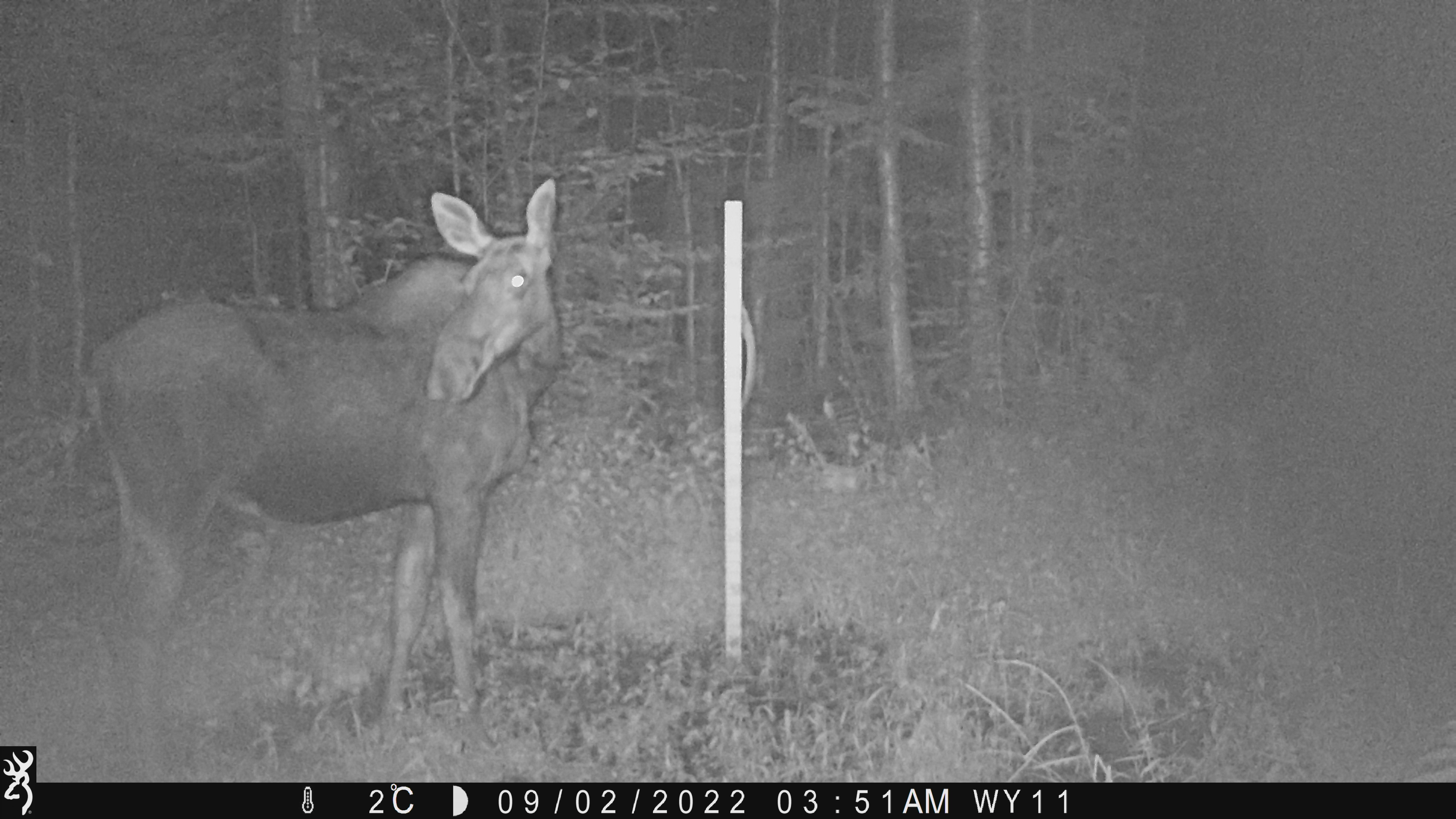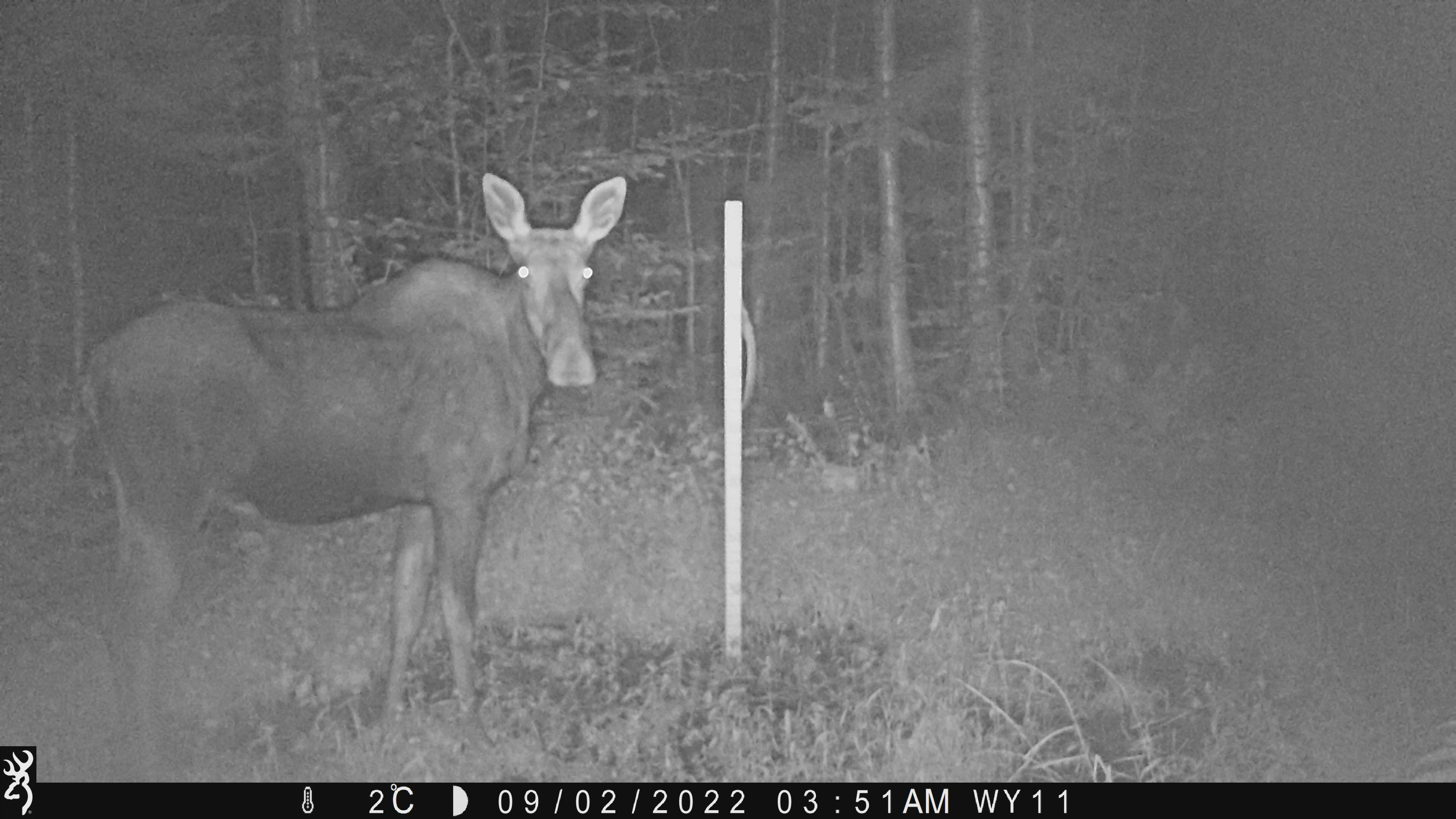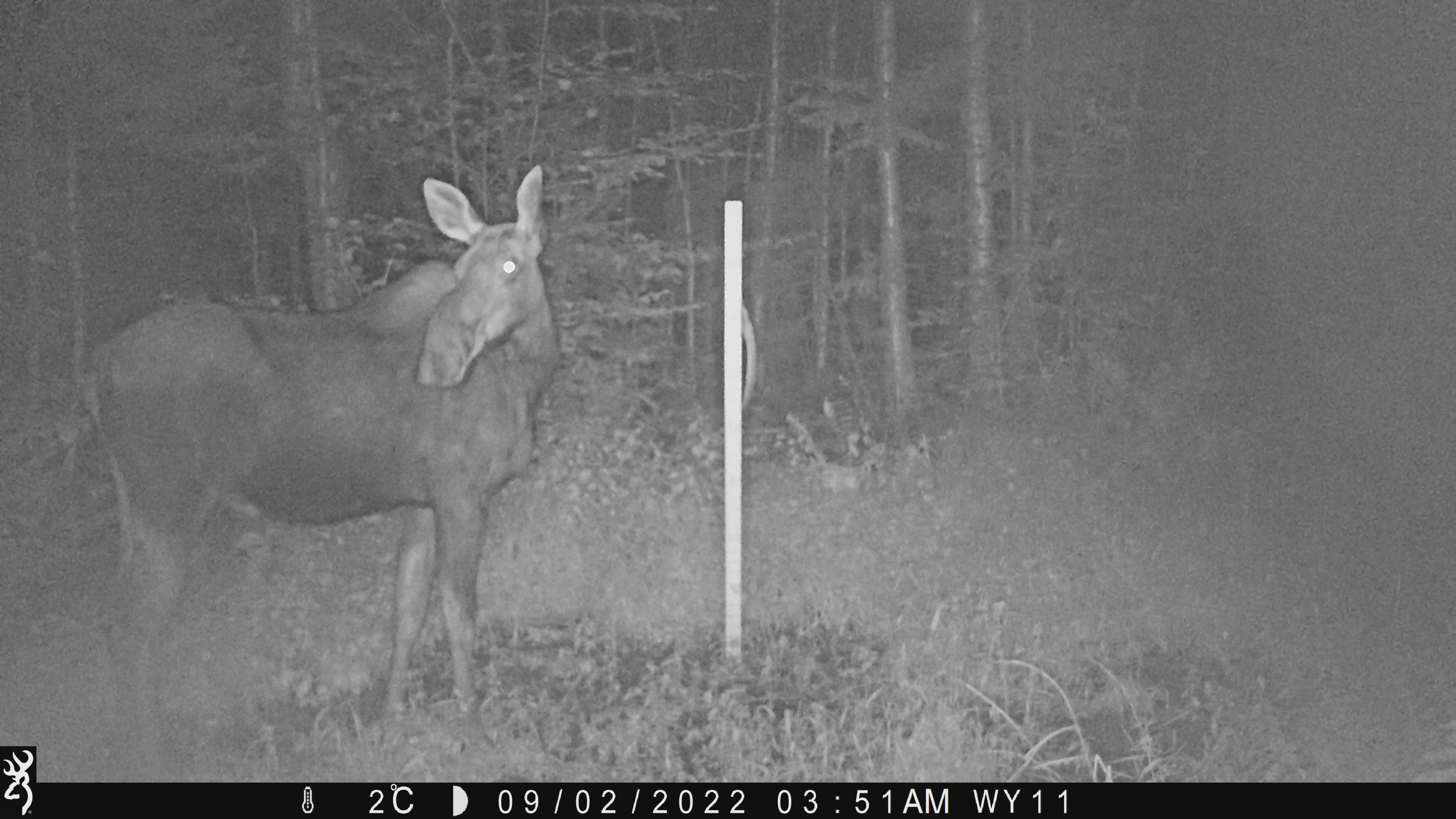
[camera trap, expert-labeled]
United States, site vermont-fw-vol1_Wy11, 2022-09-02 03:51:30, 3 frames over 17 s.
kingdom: Animalia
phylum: Chordata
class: Mammalia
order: Artiodactyla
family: Cervidae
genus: Alces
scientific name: Alces alces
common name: moose